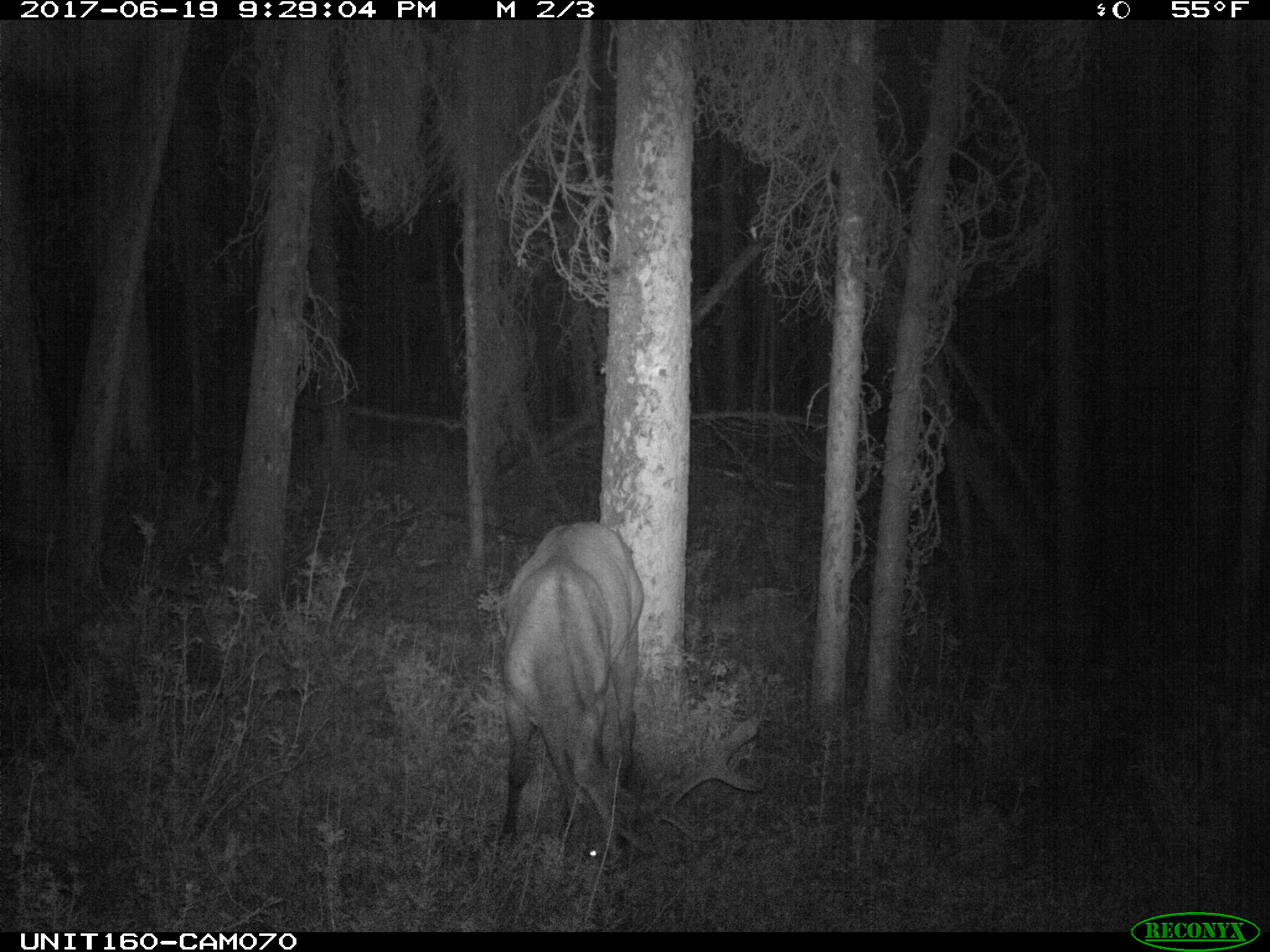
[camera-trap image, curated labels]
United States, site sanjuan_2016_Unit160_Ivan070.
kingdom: Animalia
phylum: Chordata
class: Mammalia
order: Artiodactyla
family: Cervidae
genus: Cervus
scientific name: Cervus elaphus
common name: red deer